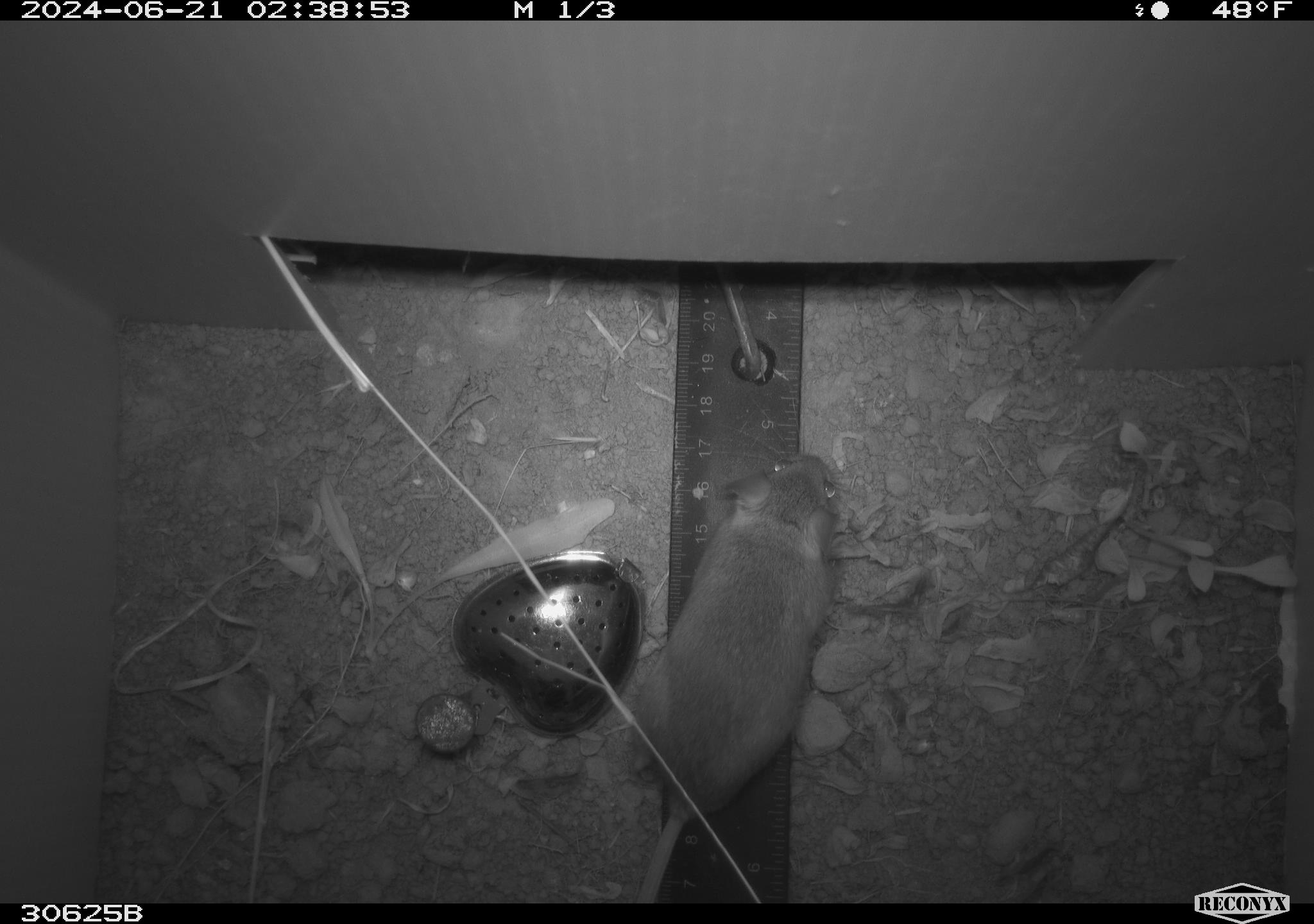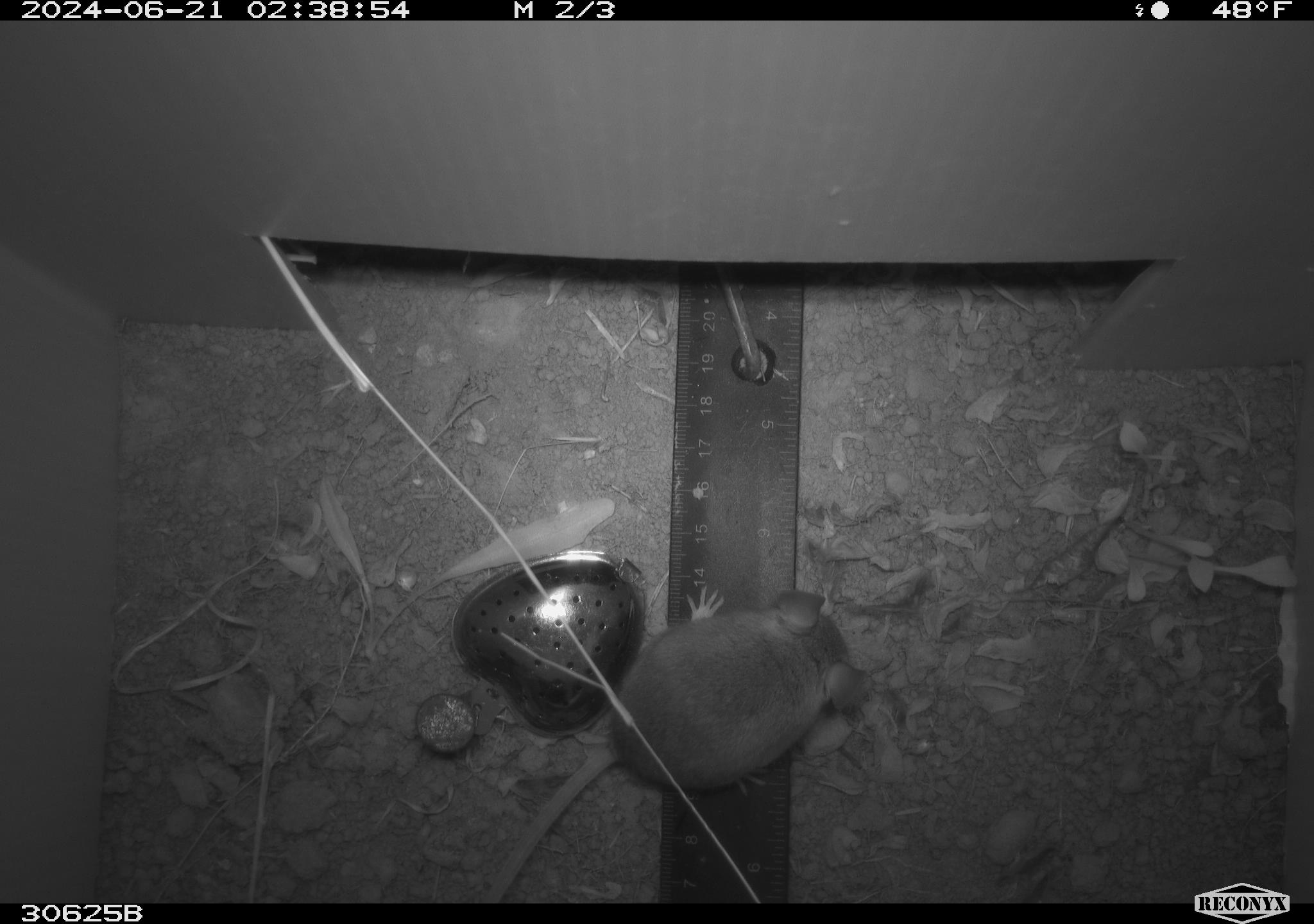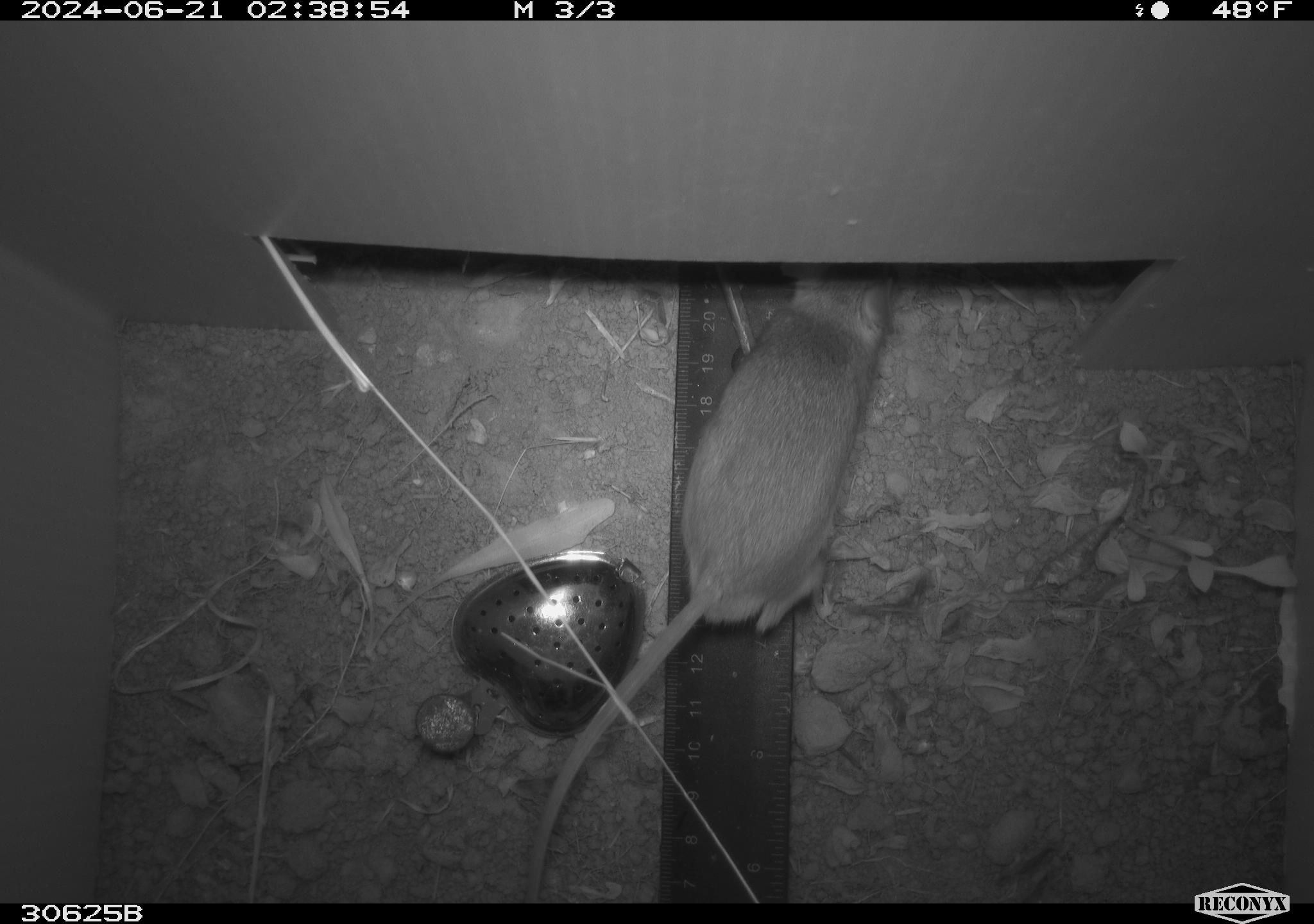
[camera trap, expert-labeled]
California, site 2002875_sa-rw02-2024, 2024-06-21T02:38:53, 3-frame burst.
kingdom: Animalia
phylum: Chordata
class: Mammalia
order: Rodentia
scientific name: Rodentia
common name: mouse species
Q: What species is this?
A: Mouse species (Rodentia).